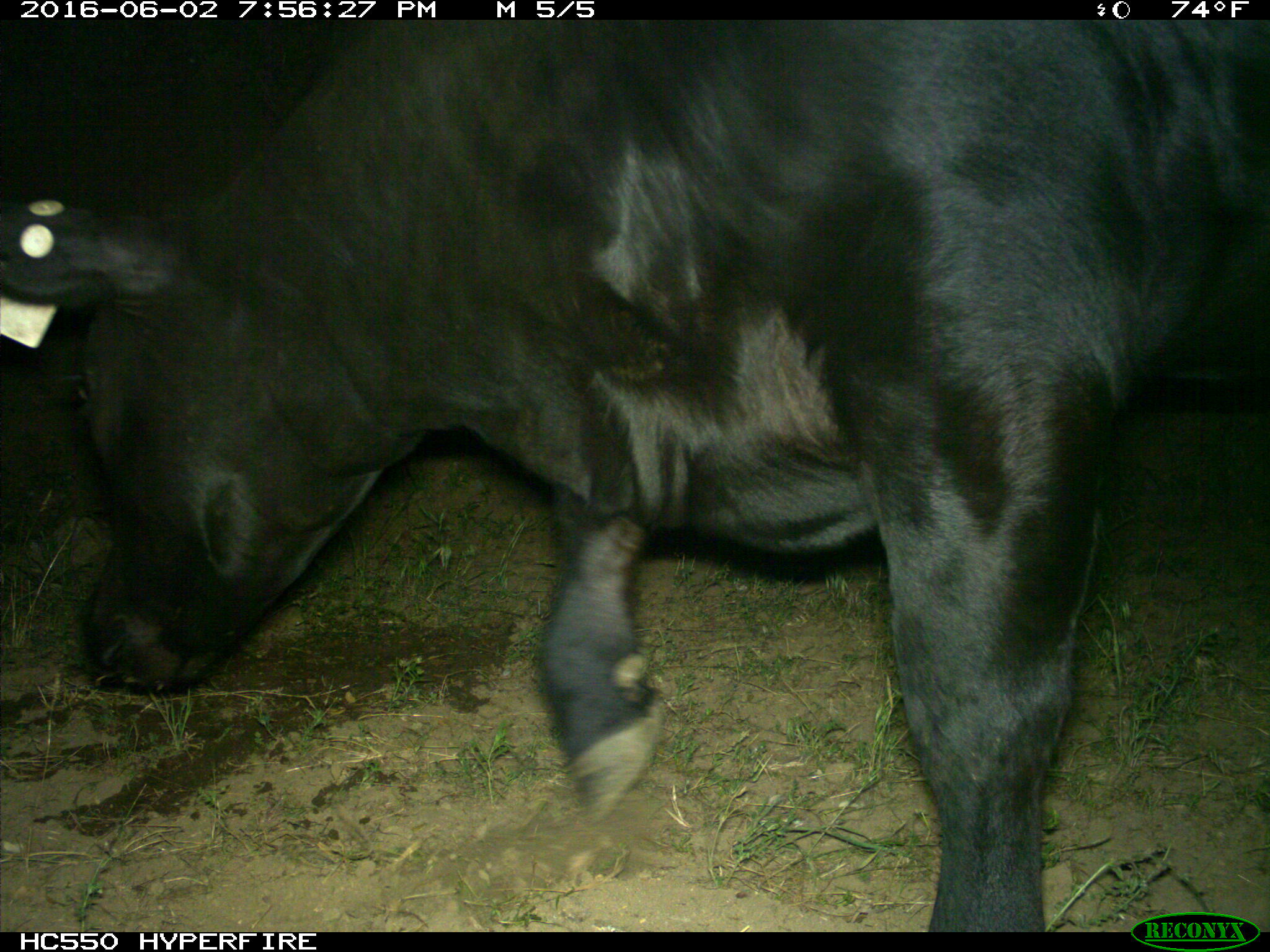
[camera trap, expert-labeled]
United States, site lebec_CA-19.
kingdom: Animalia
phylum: Chordata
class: Mammalia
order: Artiodactyla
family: Bovidae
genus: Bos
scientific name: Bos taurus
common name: domestic cow